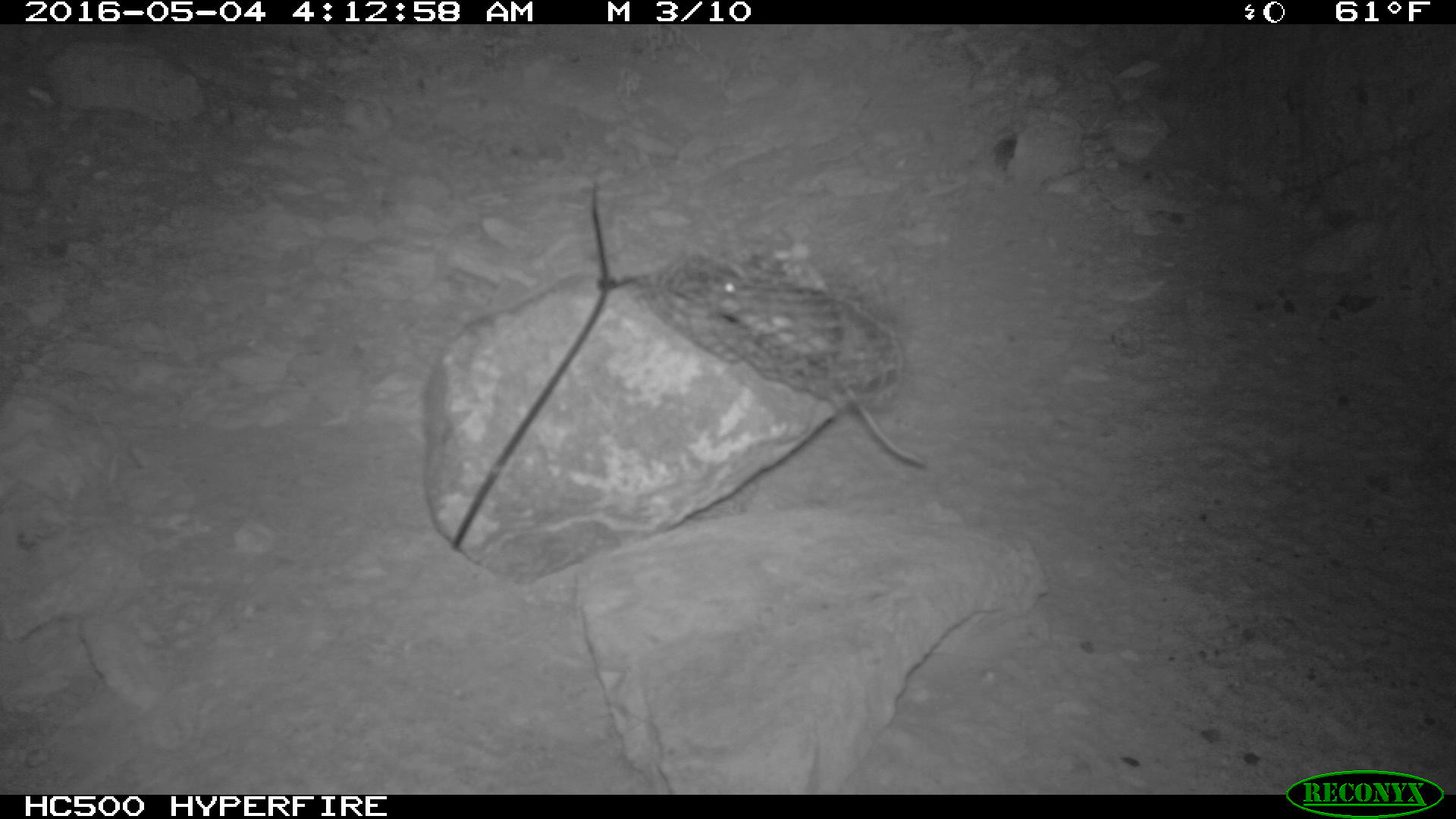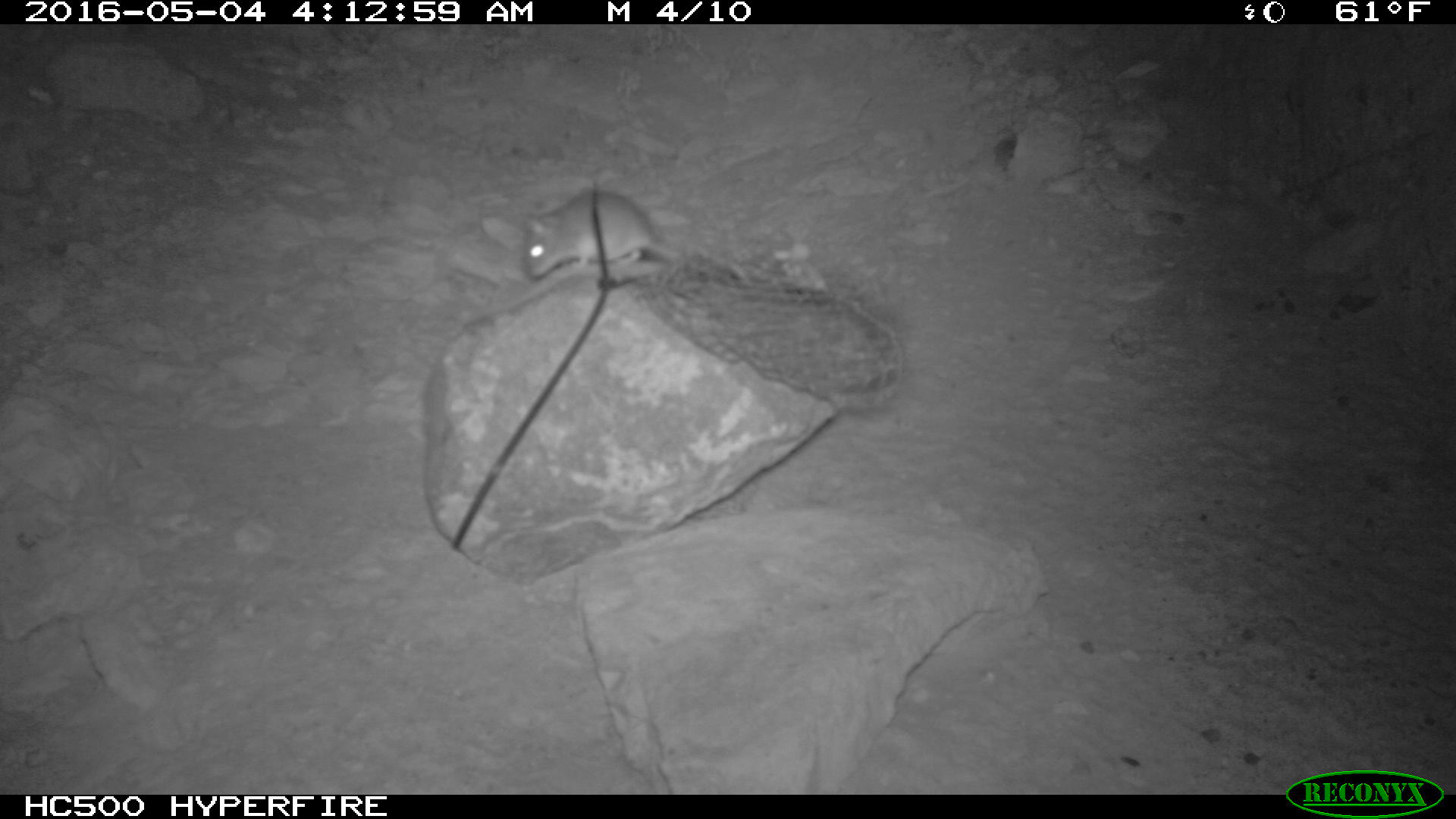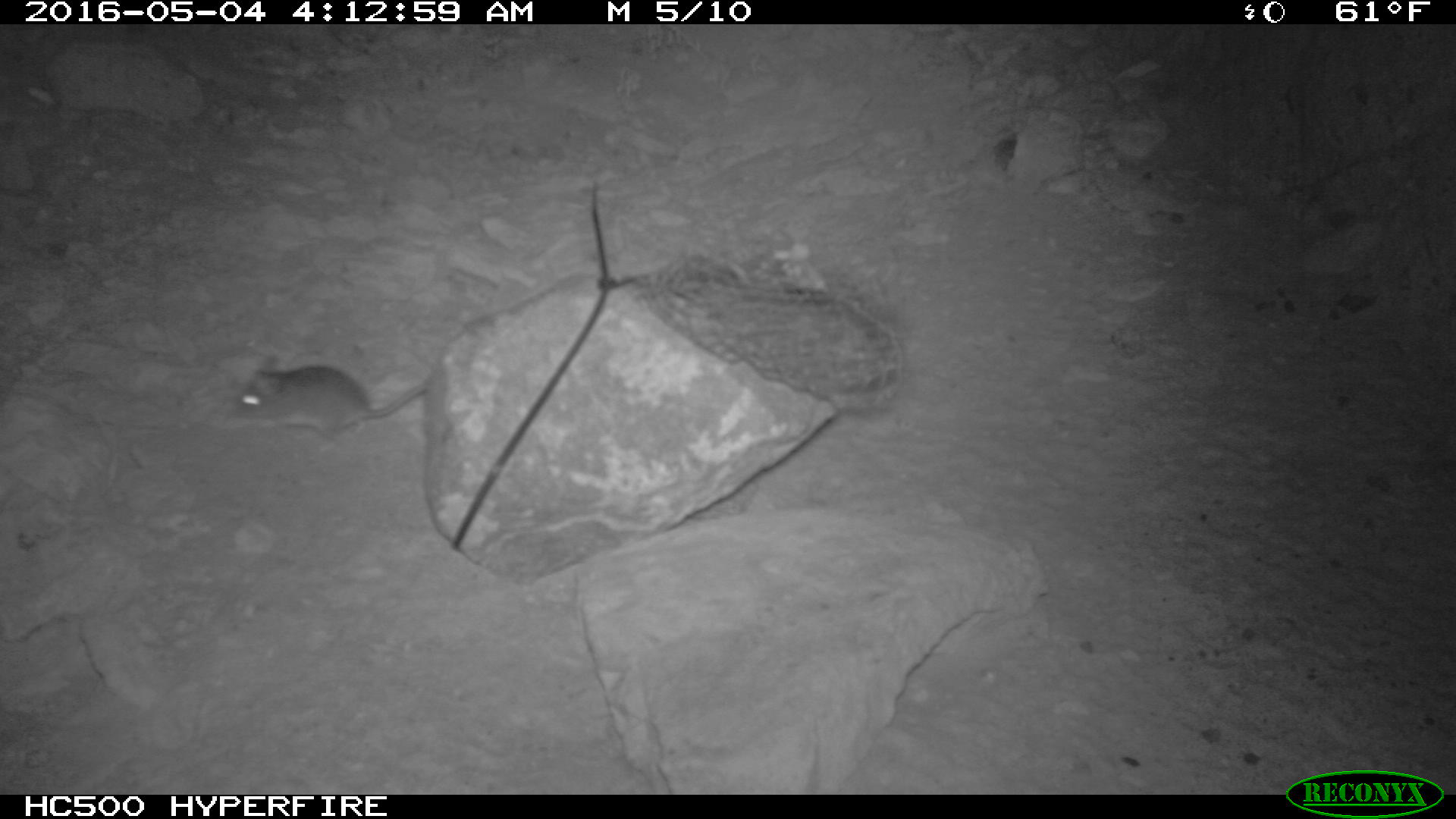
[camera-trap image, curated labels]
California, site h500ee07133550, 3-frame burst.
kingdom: Animalia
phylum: Chordata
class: Mammalia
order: Rodentia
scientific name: Rodentia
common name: rodent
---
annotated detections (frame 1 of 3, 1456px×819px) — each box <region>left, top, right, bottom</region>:
rodent: <region>711, 256, 925, 464</region>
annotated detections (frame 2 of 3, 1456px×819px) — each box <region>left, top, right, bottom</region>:
rodent: <region>521, 189, 683, 278</region>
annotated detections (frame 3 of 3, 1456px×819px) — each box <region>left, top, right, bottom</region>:
rodent: <region>227, 355, 428, 449</region>